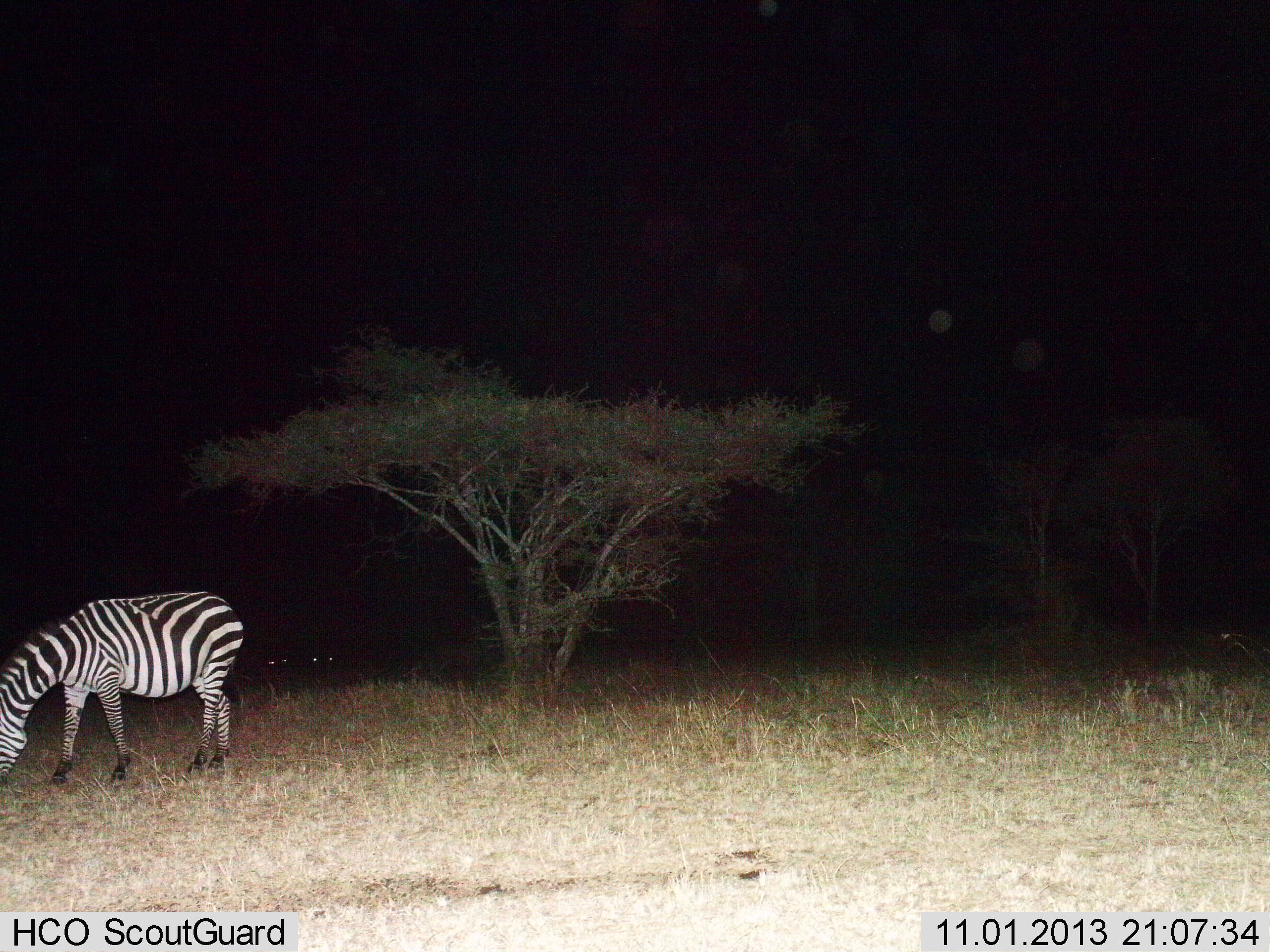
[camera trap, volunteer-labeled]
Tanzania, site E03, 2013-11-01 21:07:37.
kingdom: Animalia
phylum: Chordata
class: Mammalia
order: Perissodactyla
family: Equidae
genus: Equus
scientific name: Equus quagga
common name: plains zebra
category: zebra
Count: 1.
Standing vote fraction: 14%.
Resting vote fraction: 0%.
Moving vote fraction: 5%.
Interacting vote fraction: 0%.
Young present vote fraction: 0%.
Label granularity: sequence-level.